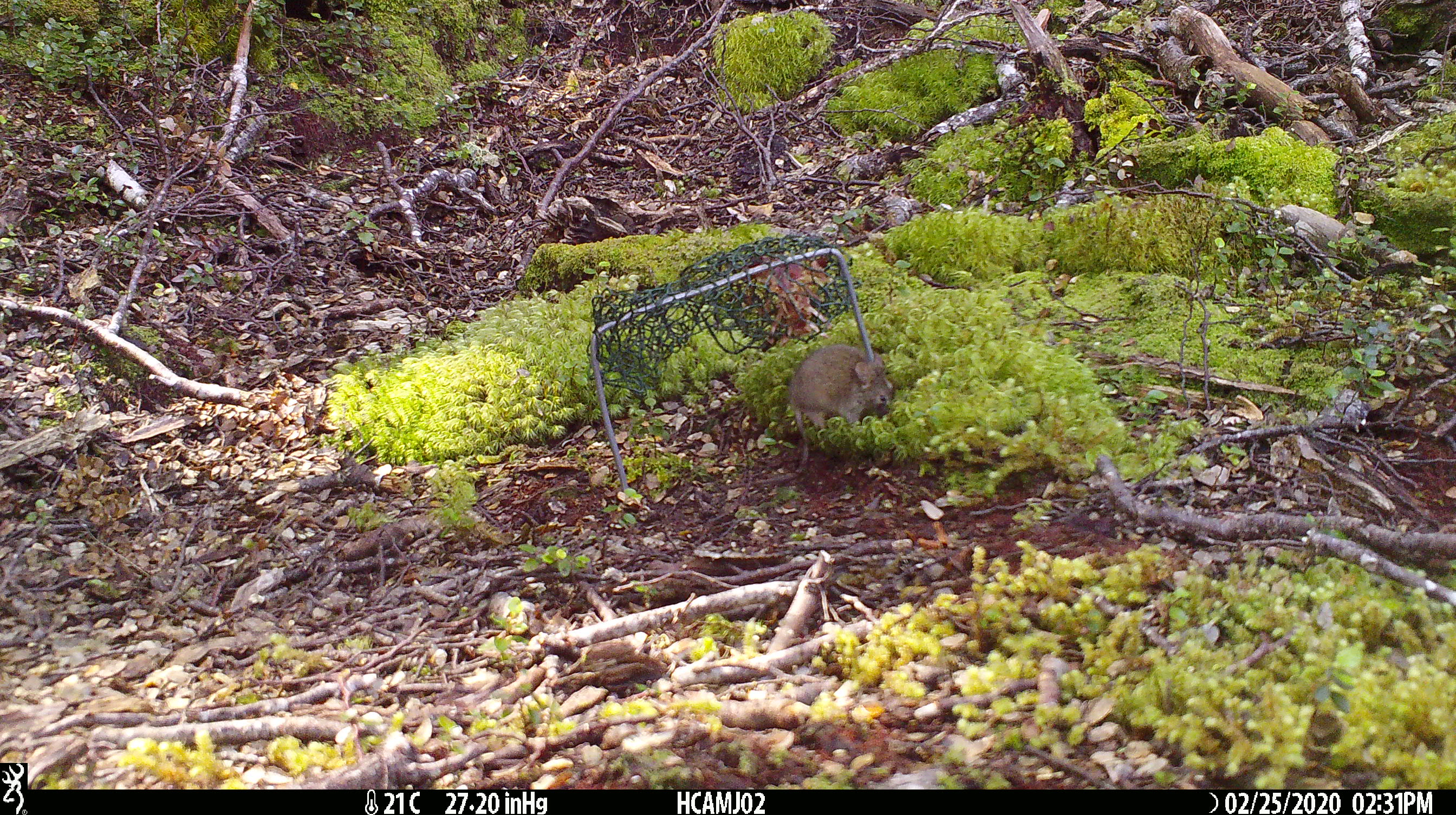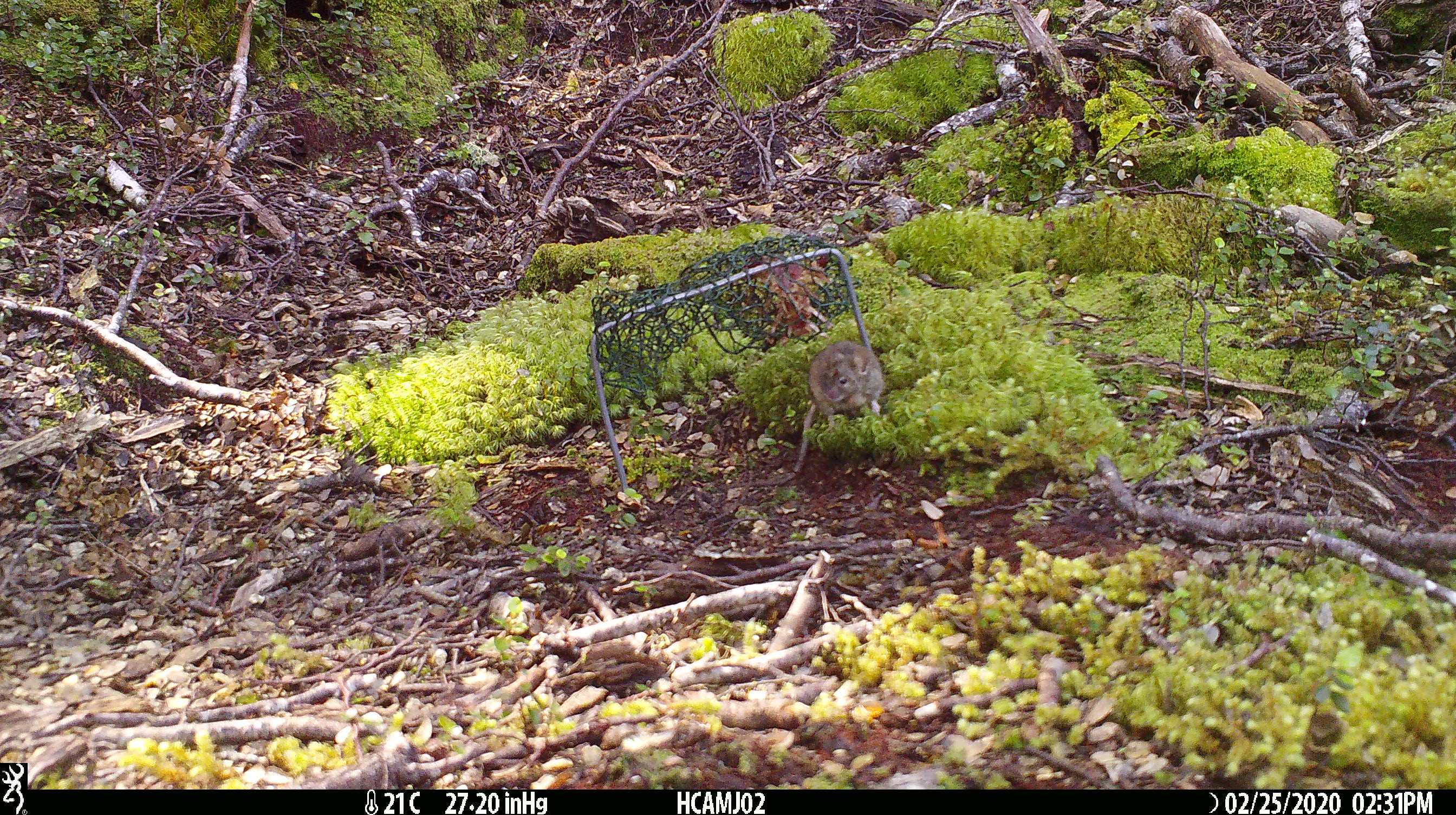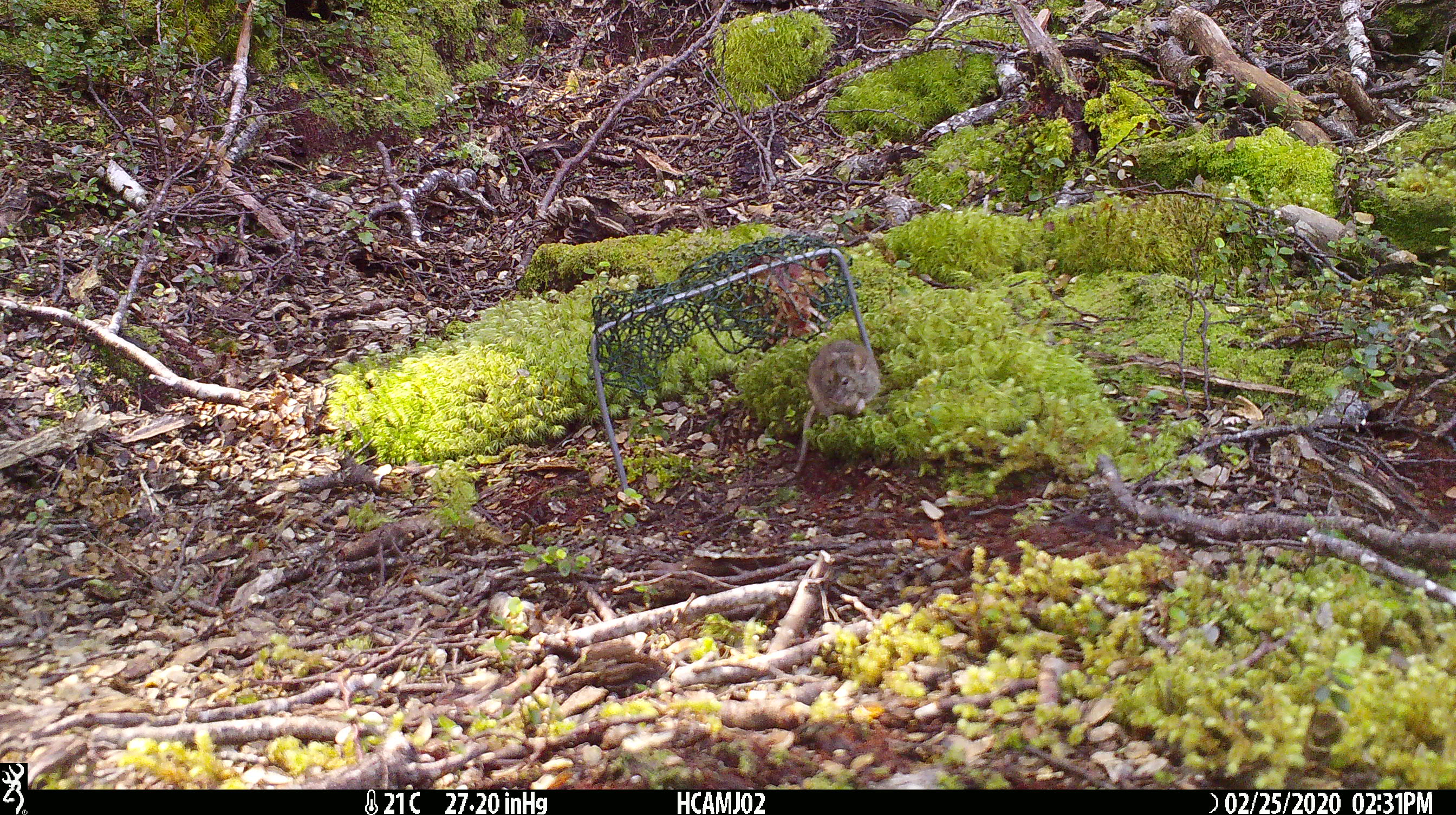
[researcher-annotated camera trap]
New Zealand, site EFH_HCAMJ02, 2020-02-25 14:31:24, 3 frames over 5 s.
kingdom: Animalia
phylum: Chordata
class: Mammalia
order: Rodentia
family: Muridae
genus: Mus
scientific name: Mus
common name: mouse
Mouse (Mus).